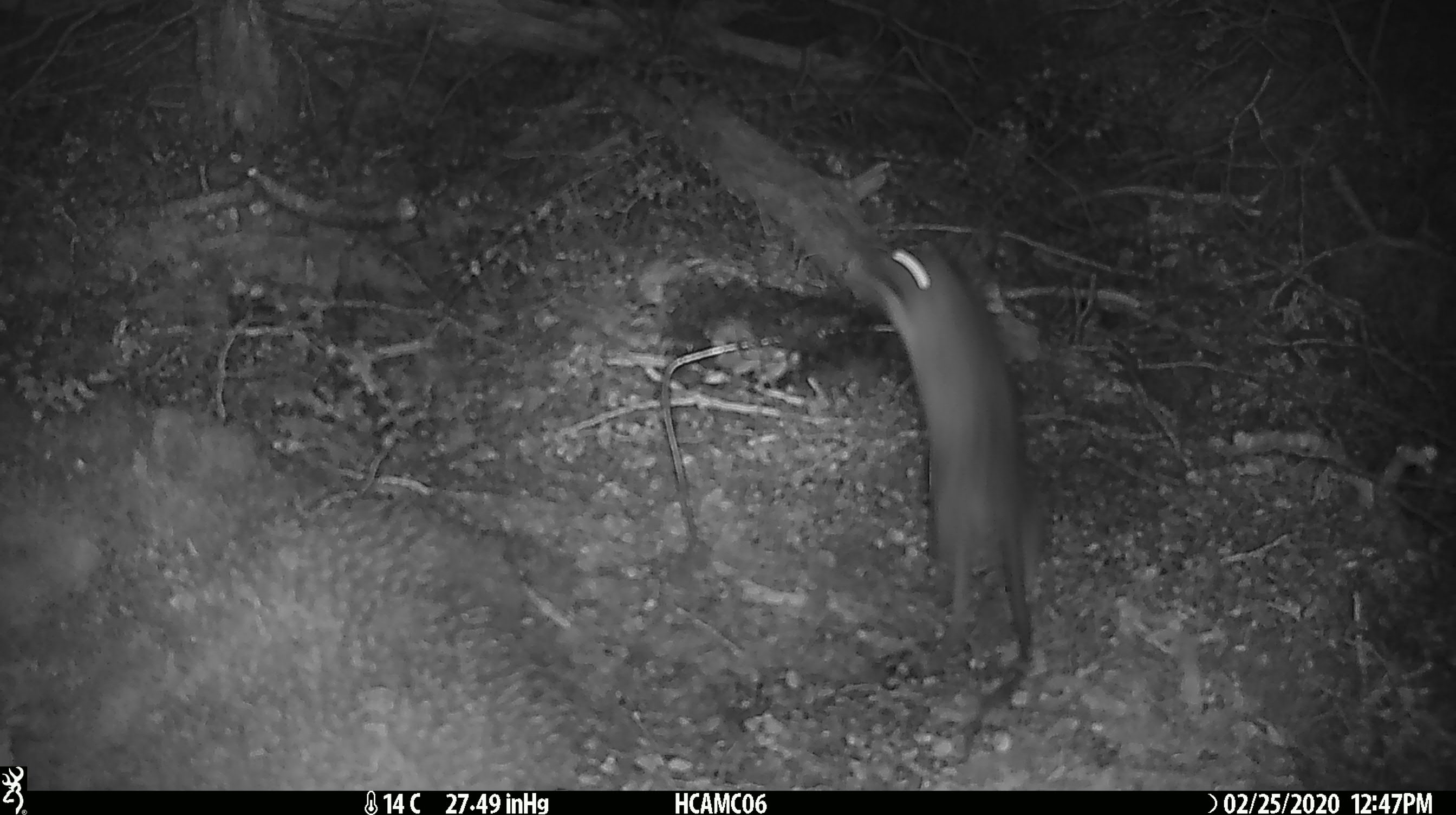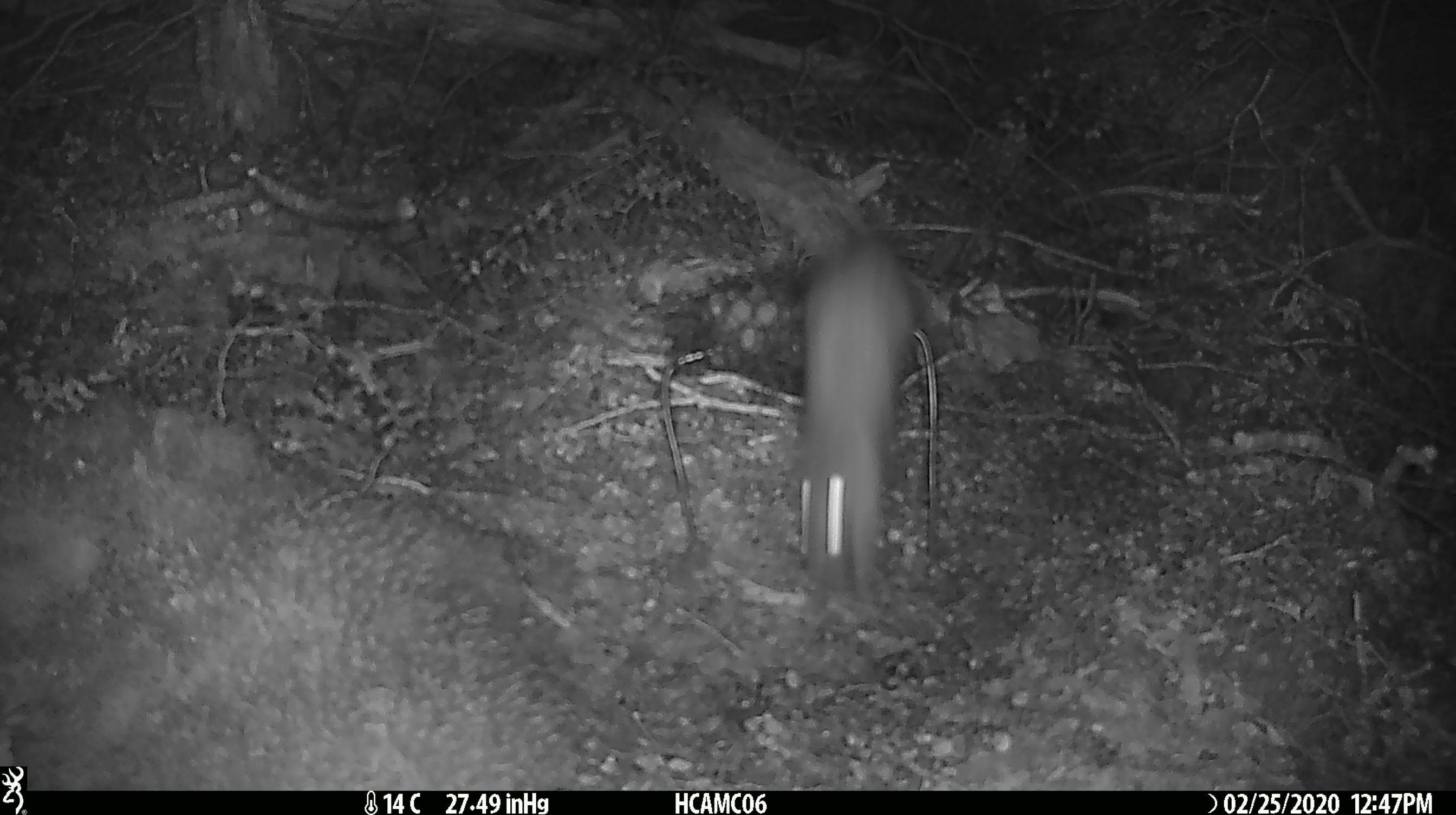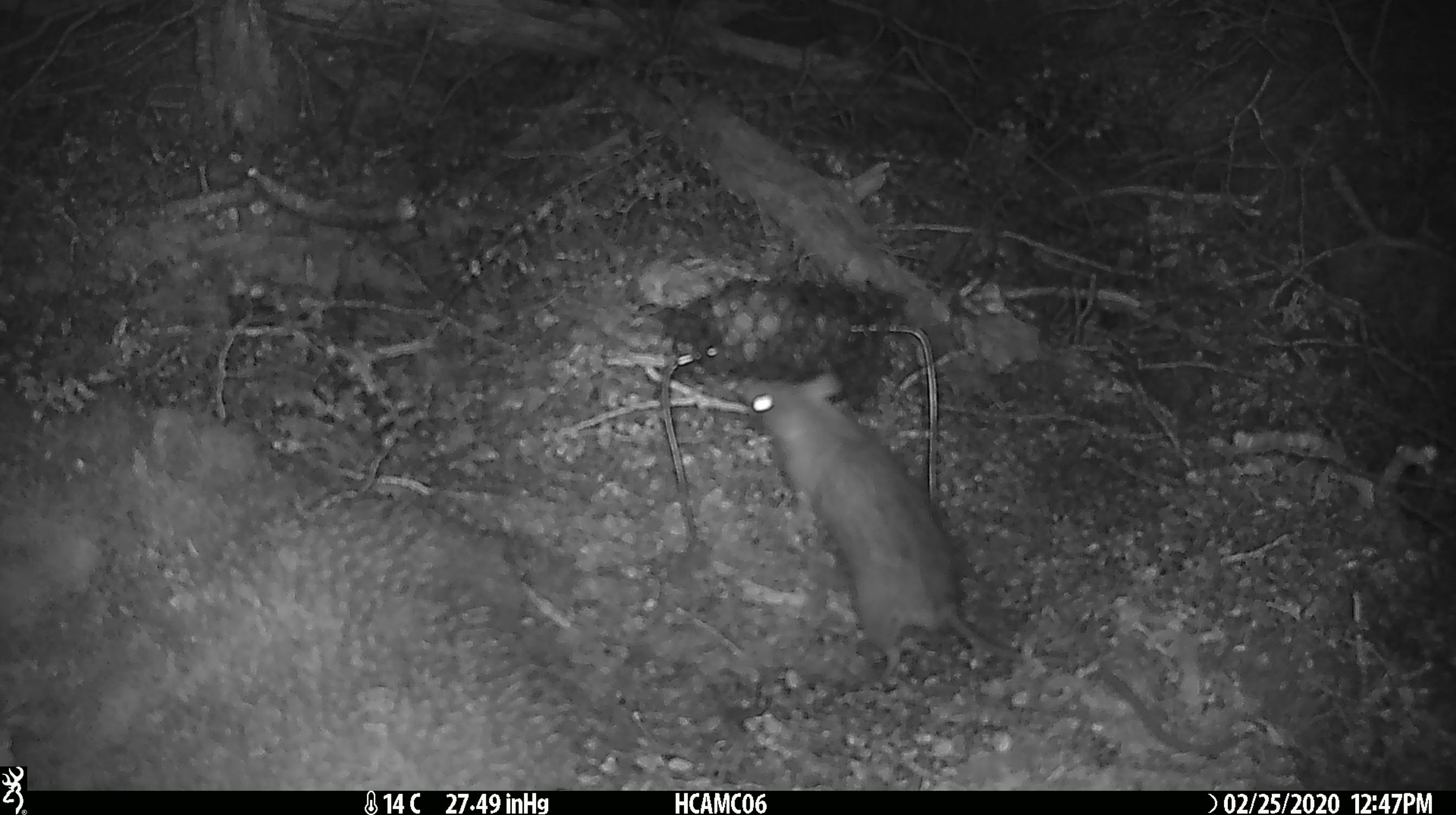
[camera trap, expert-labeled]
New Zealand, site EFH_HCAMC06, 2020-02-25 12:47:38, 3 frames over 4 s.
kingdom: Animalia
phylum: Chordata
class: Mammalia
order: Rodentia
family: Muridae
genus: Rattus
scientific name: Rattus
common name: rat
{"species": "rat (Rattus)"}